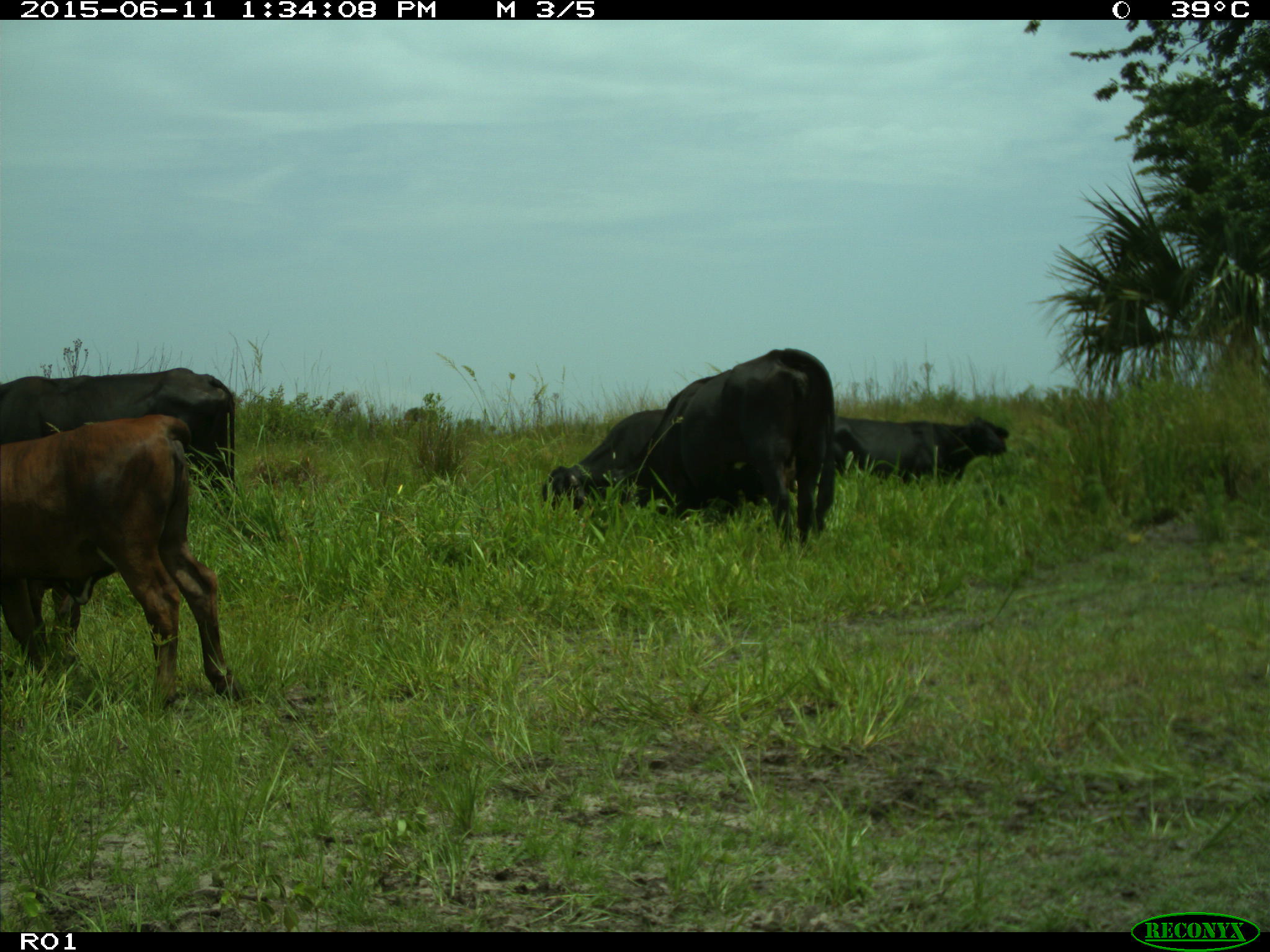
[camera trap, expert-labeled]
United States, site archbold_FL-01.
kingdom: Animalia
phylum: Chordata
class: Mammalia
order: Artiodactyla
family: Bovidae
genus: Bos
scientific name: Bos taurus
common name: domestic cow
Bos taurus (domestic cow).